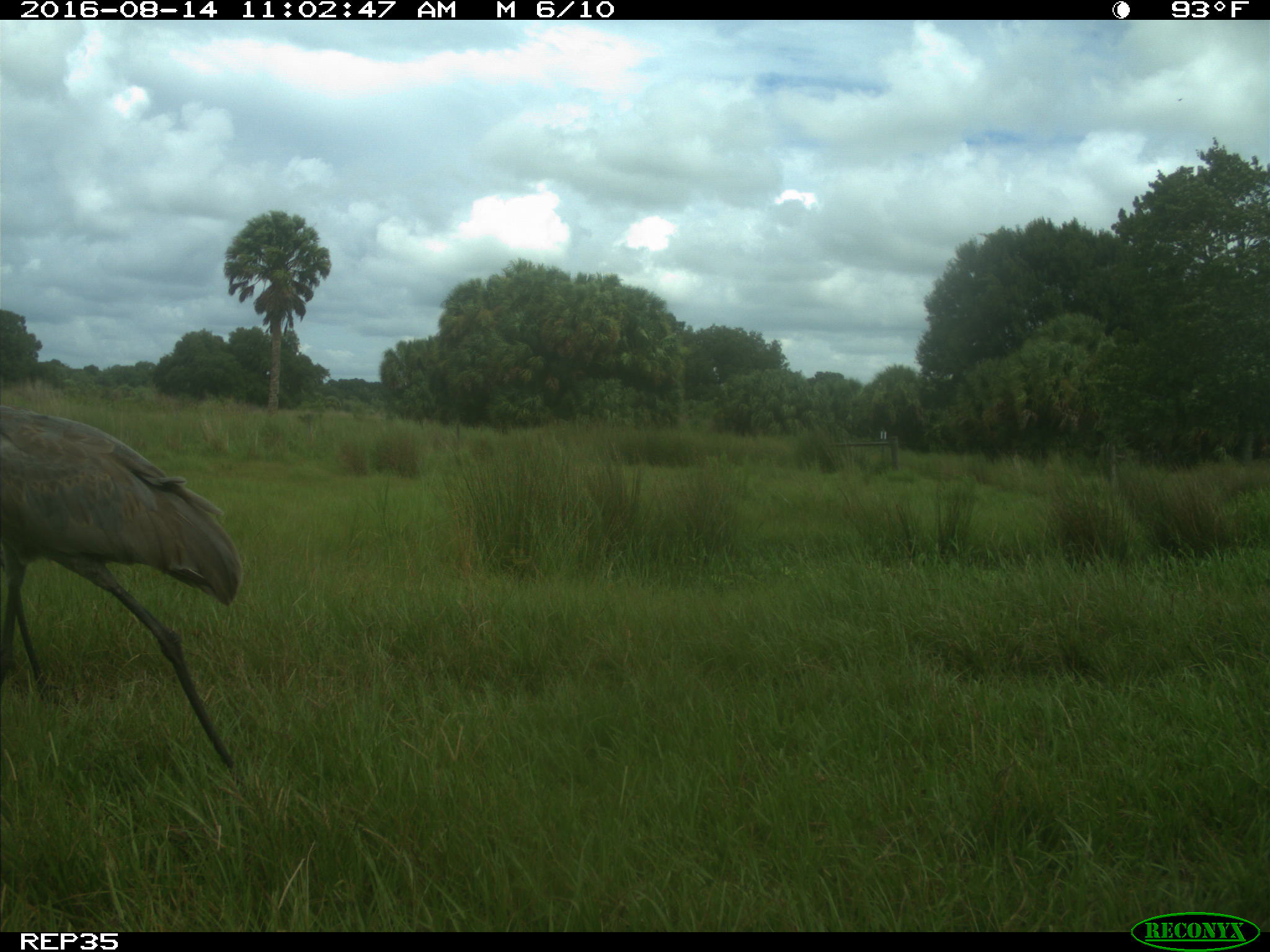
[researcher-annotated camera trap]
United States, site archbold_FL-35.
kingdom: Animalia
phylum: Chordata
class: Aves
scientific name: Aves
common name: birds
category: unidentified bird